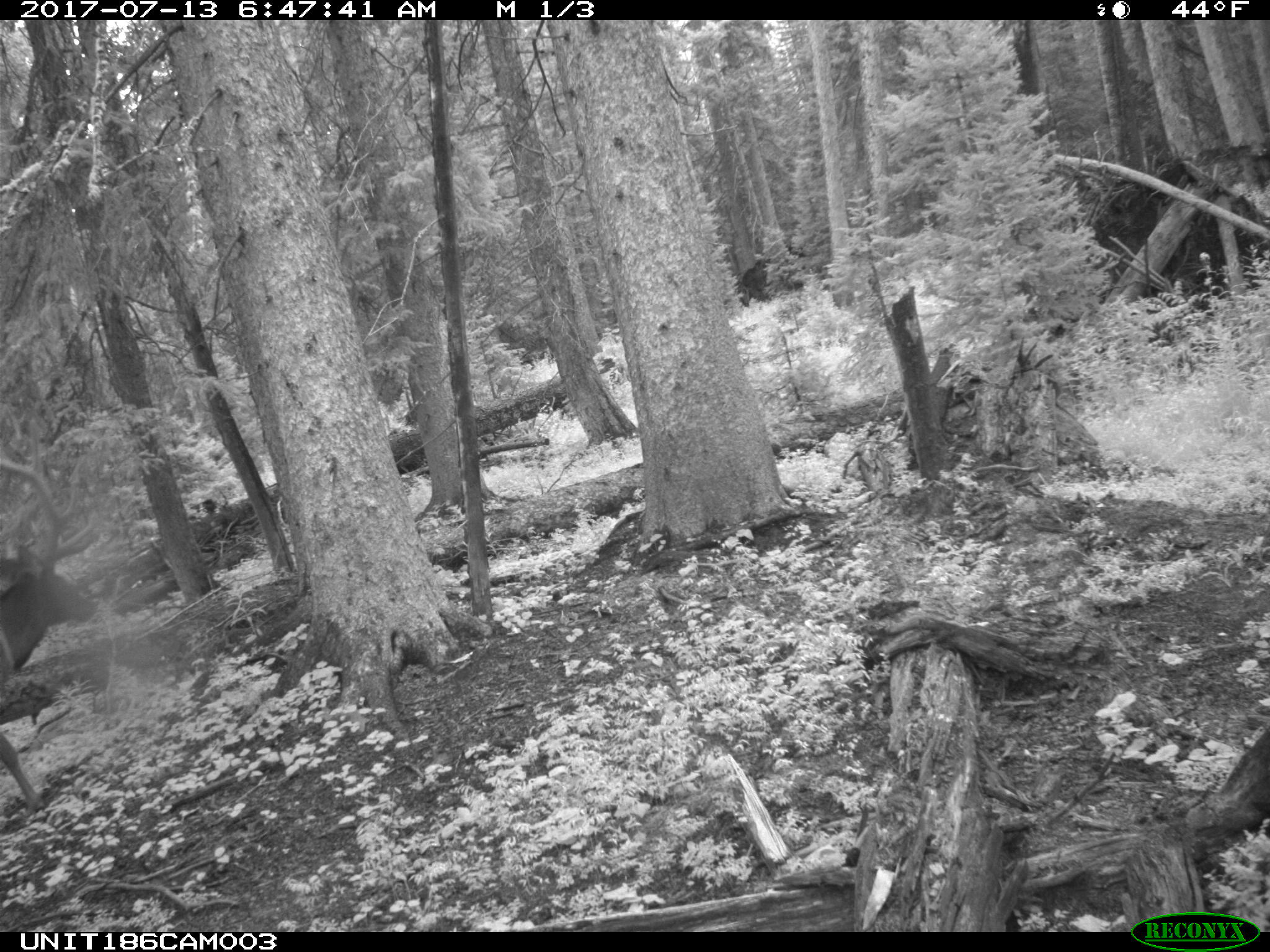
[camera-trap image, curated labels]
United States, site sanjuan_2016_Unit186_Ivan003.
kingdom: Animalia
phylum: Chordata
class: Mammalia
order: Artiodactyla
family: Cervidae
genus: Cervus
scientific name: Cervus elaphus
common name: red deer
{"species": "Cervus elaphus (red deer)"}